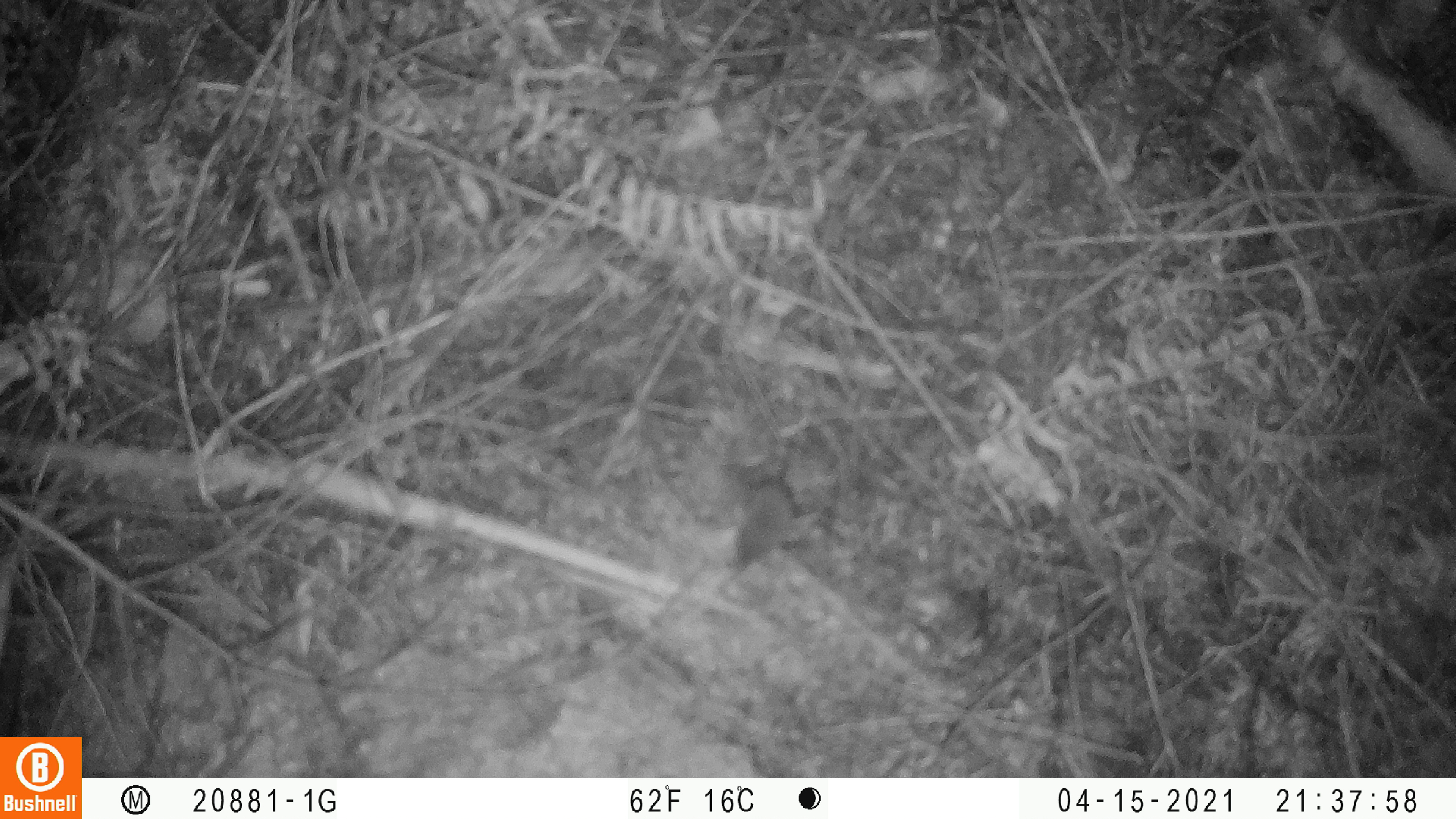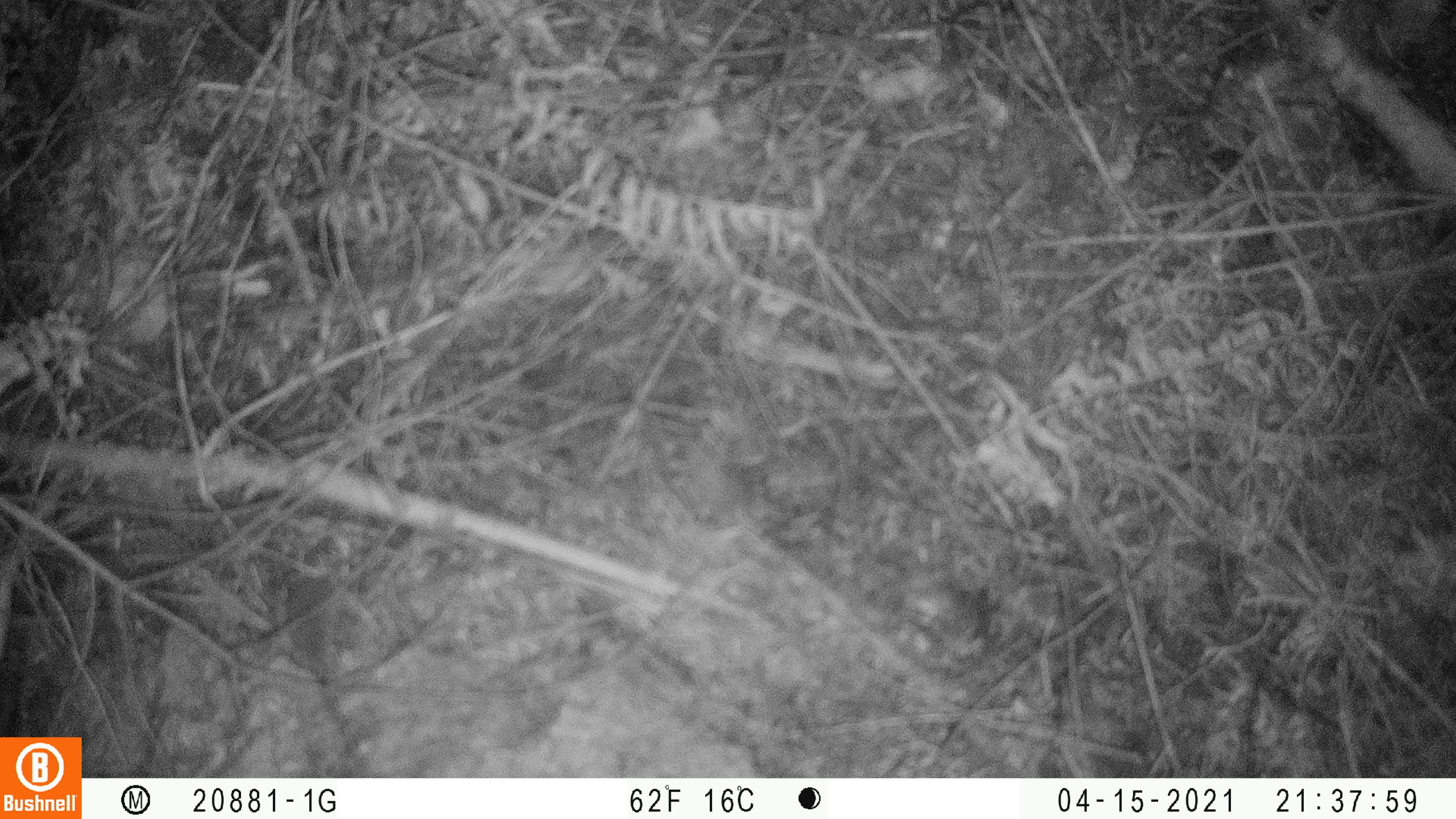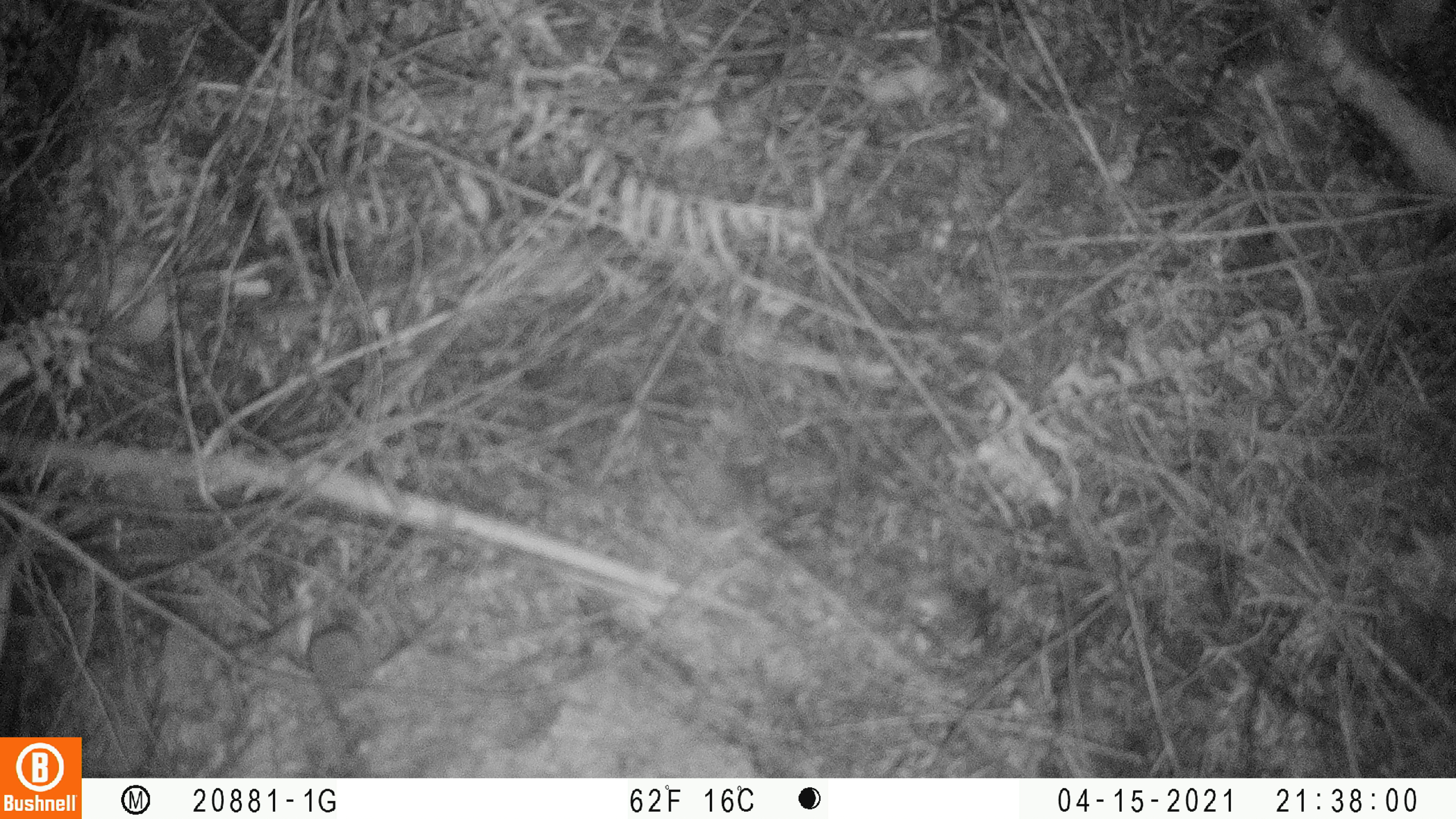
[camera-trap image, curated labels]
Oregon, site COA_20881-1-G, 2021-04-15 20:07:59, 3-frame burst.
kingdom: Animalia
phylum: Chordata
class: Mammalia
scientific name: Mammalia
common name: small mammal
Small mammal (Mammalia).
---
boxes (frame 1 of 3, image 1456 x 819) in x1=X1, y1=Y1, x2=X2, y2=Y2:
small mammal: x1=655, y1=430, x2=862, y2=626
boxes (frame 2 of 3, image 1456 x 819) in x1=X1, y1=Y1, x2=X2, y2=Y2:
small mammal: x1=214, y1=502, x2=455, y2=768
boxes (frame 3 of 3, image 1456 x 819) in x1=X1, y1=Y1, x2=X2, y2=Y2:
small mammal: x1=247, y1=584, x2=459, y2=774